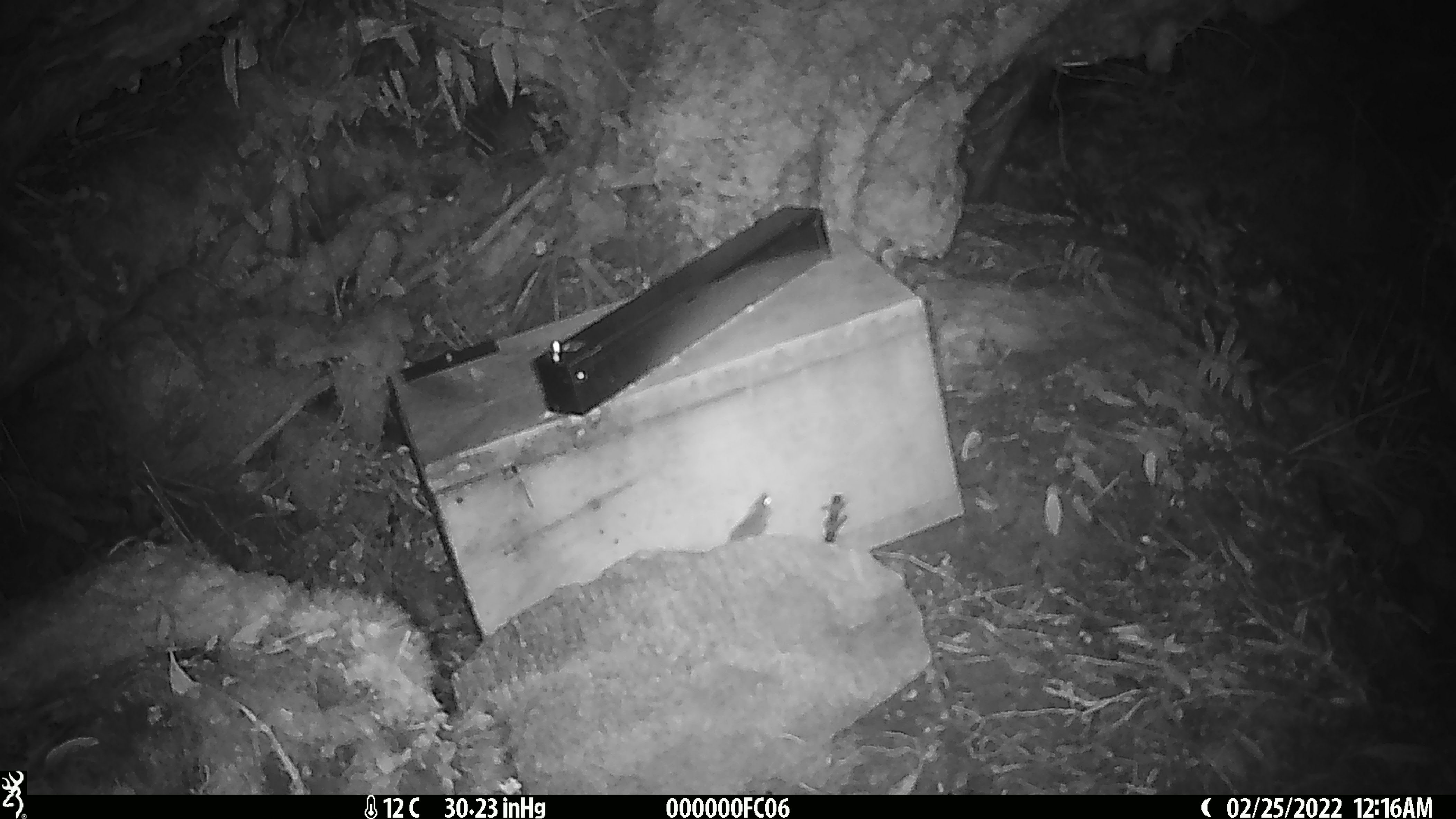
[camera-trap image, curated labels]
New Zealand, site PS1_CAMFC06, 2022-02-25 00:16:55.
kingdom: Animalia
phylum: Chordata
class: Mammalia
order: Rodentia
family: Muridae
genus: Mus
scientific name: Mus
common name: mouse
Mouse (Mus).